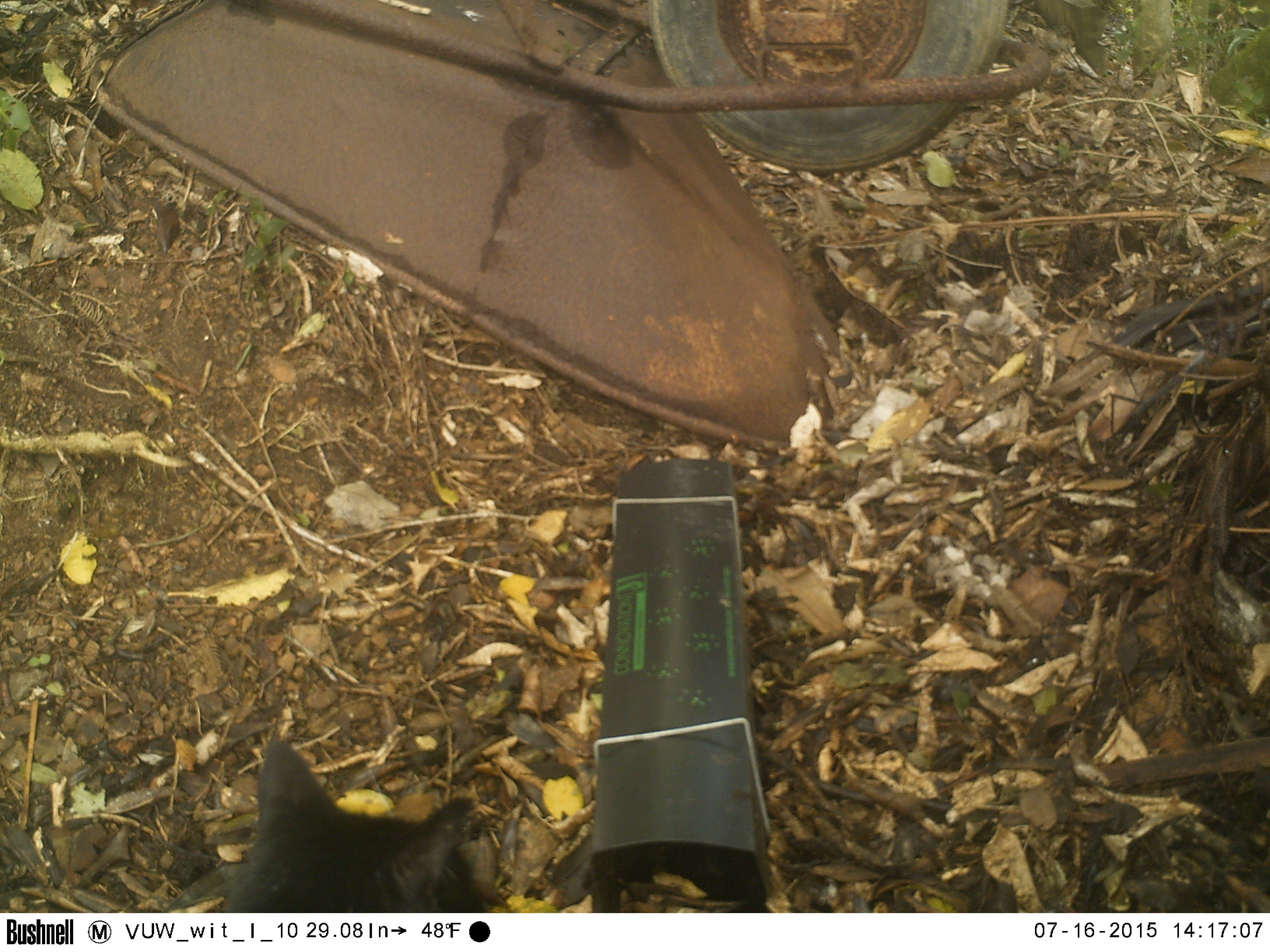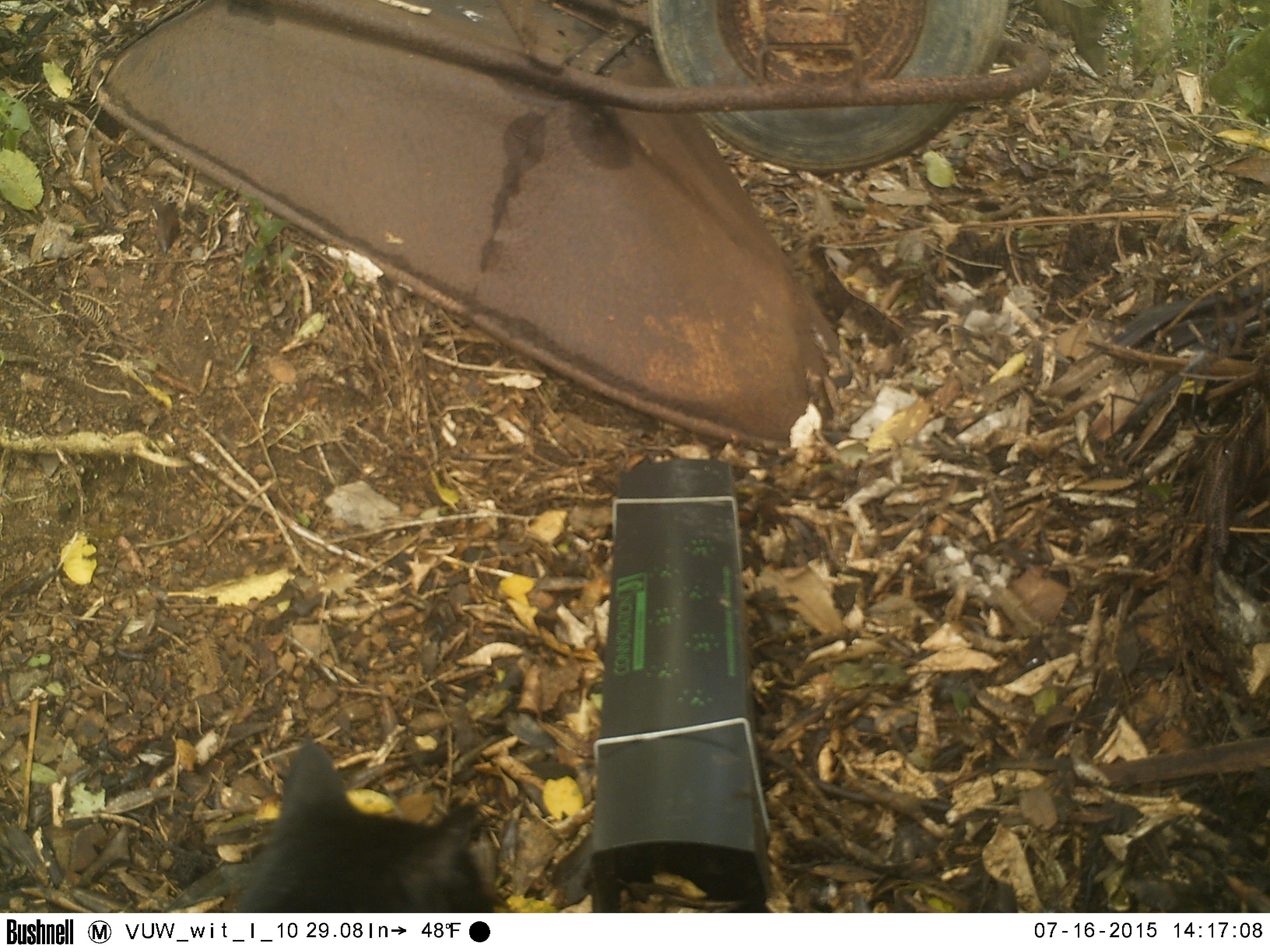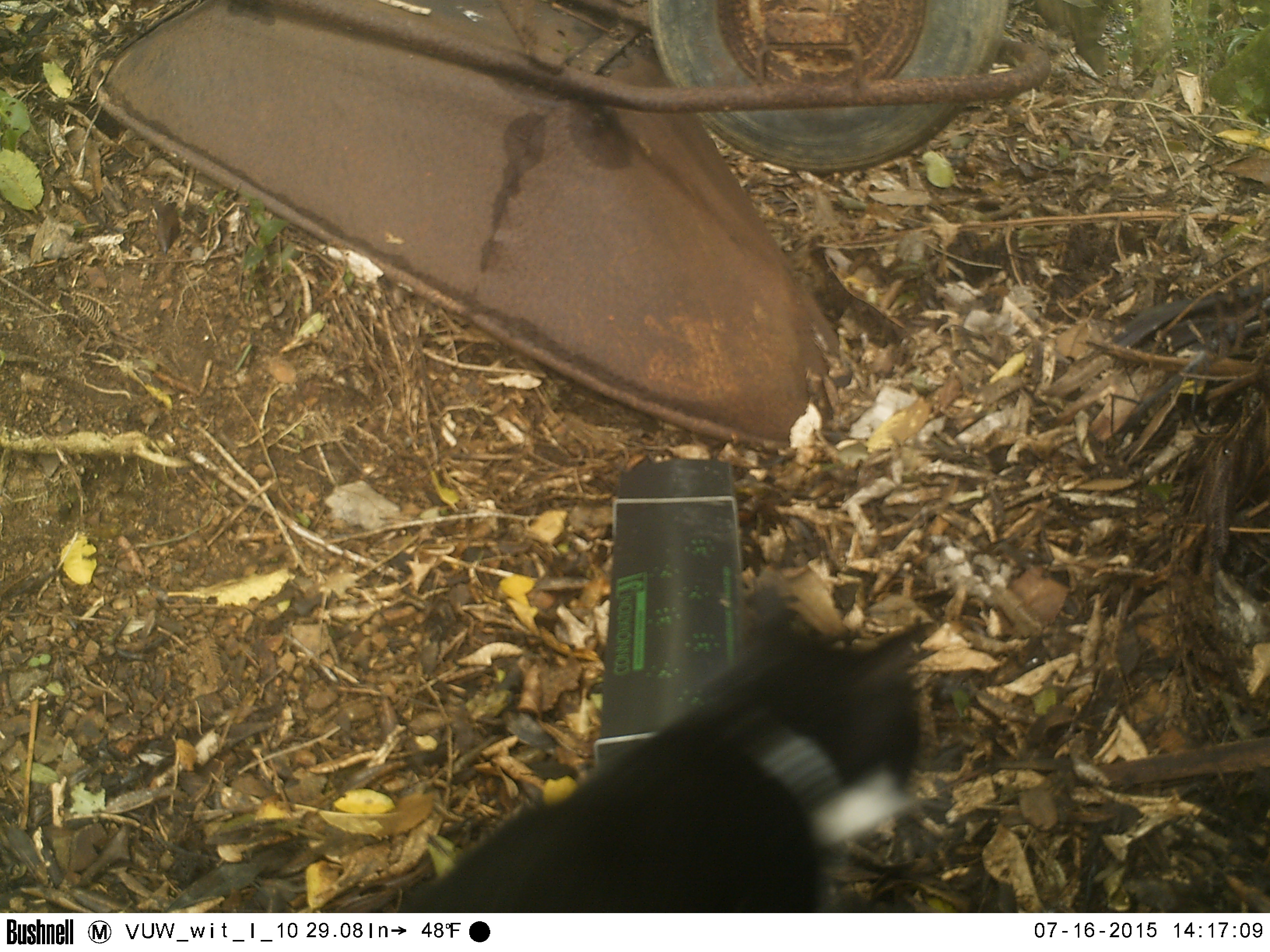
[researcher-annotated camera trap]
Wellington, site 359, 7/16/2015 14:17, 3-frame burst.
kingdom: Animalia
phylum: Chordata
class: Mammalia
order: Carnivora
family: Felidae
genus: Felis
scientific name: Felis catus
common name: cat